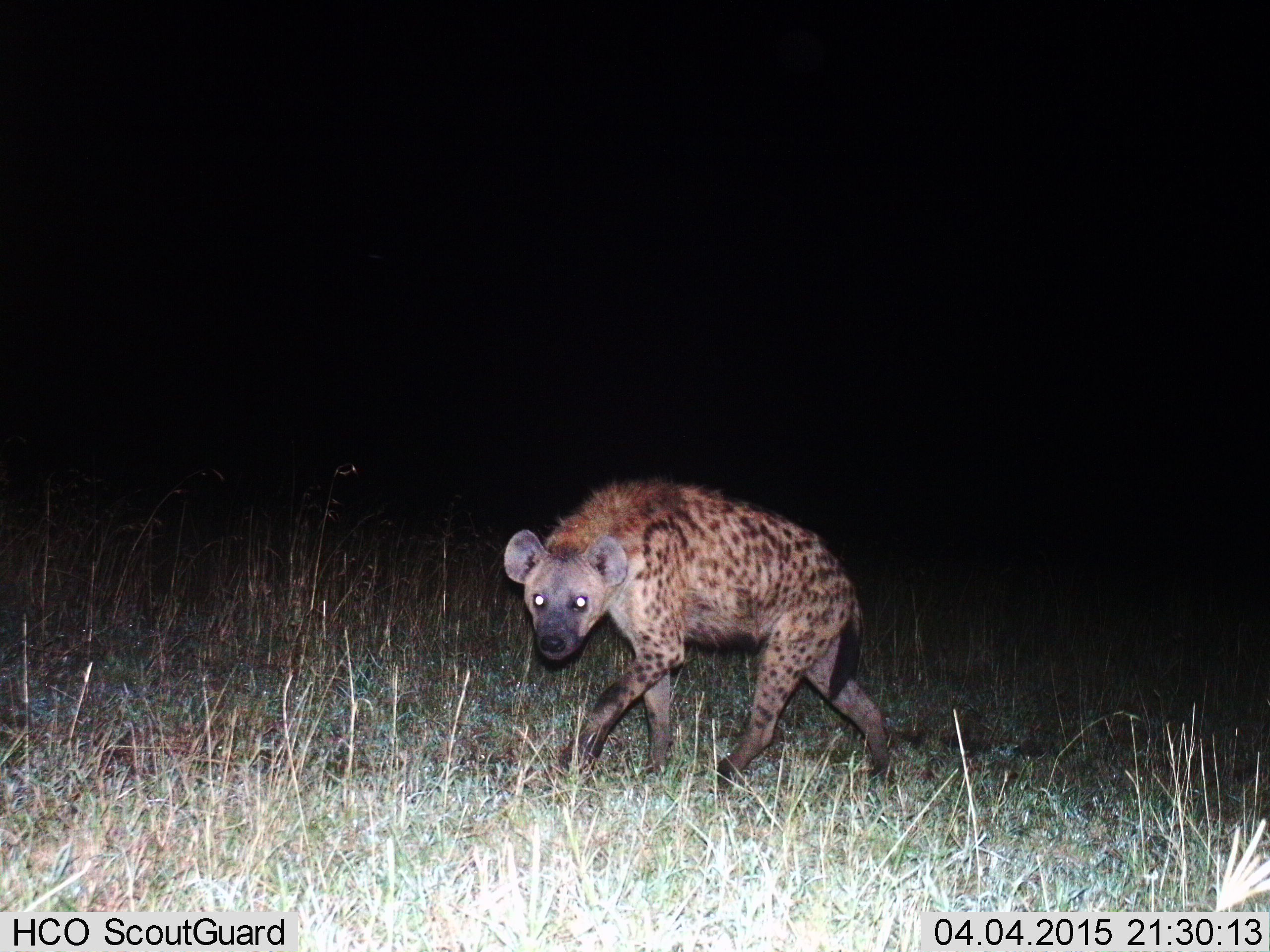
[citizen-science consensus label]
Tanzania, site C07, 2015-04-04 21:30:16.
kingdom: Animalia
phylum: Chordata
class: Mammalia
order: Carnivora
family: Hyaenidae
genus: Crocuta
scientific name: Crocuta crocuta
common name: spotted hyena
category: hyenaspotted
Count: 1.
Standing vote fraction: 0%.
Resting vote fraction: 0%.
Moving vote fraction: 100%.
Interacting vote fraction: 0%.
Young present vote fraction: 0%.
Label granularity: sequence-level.